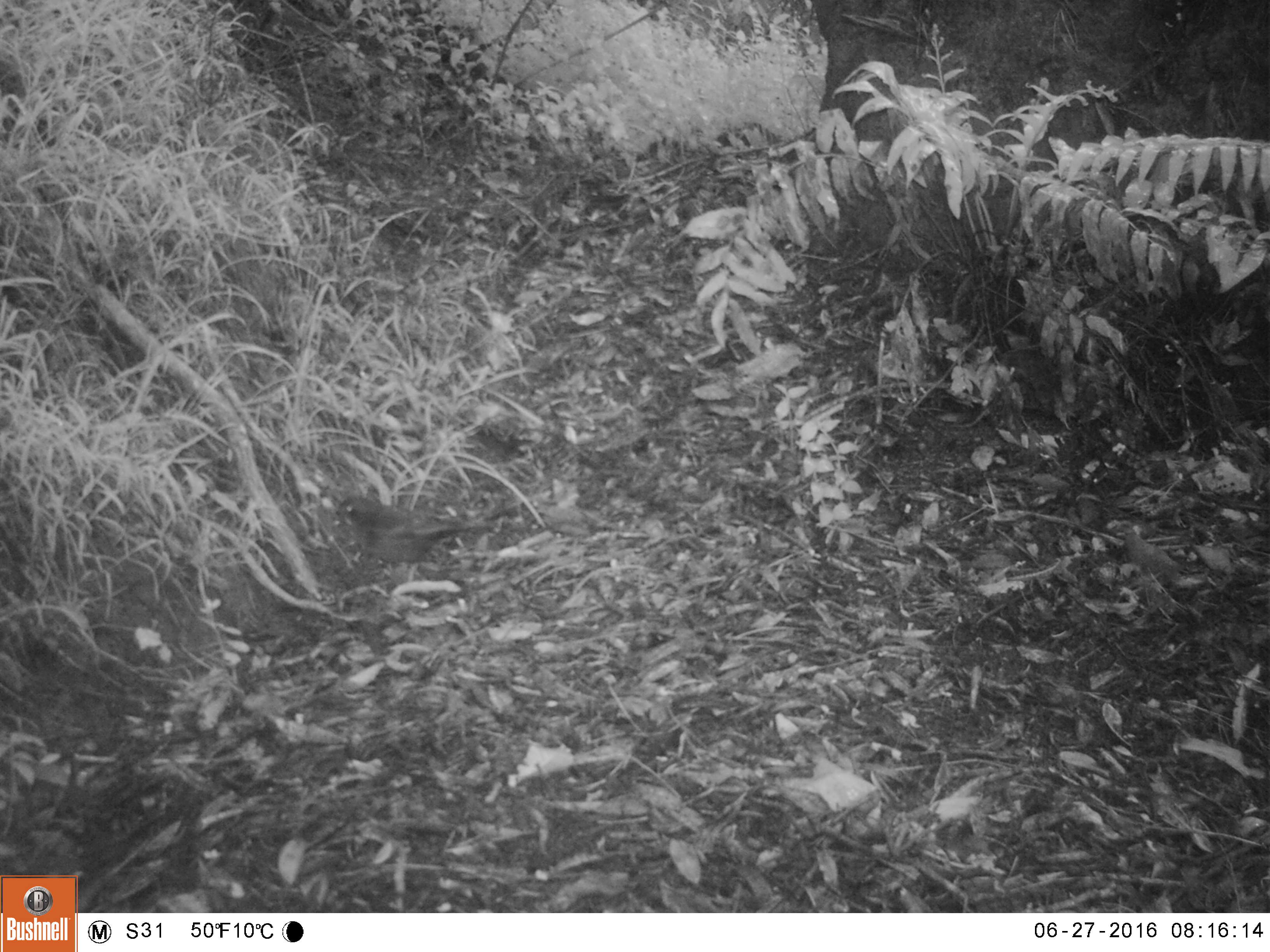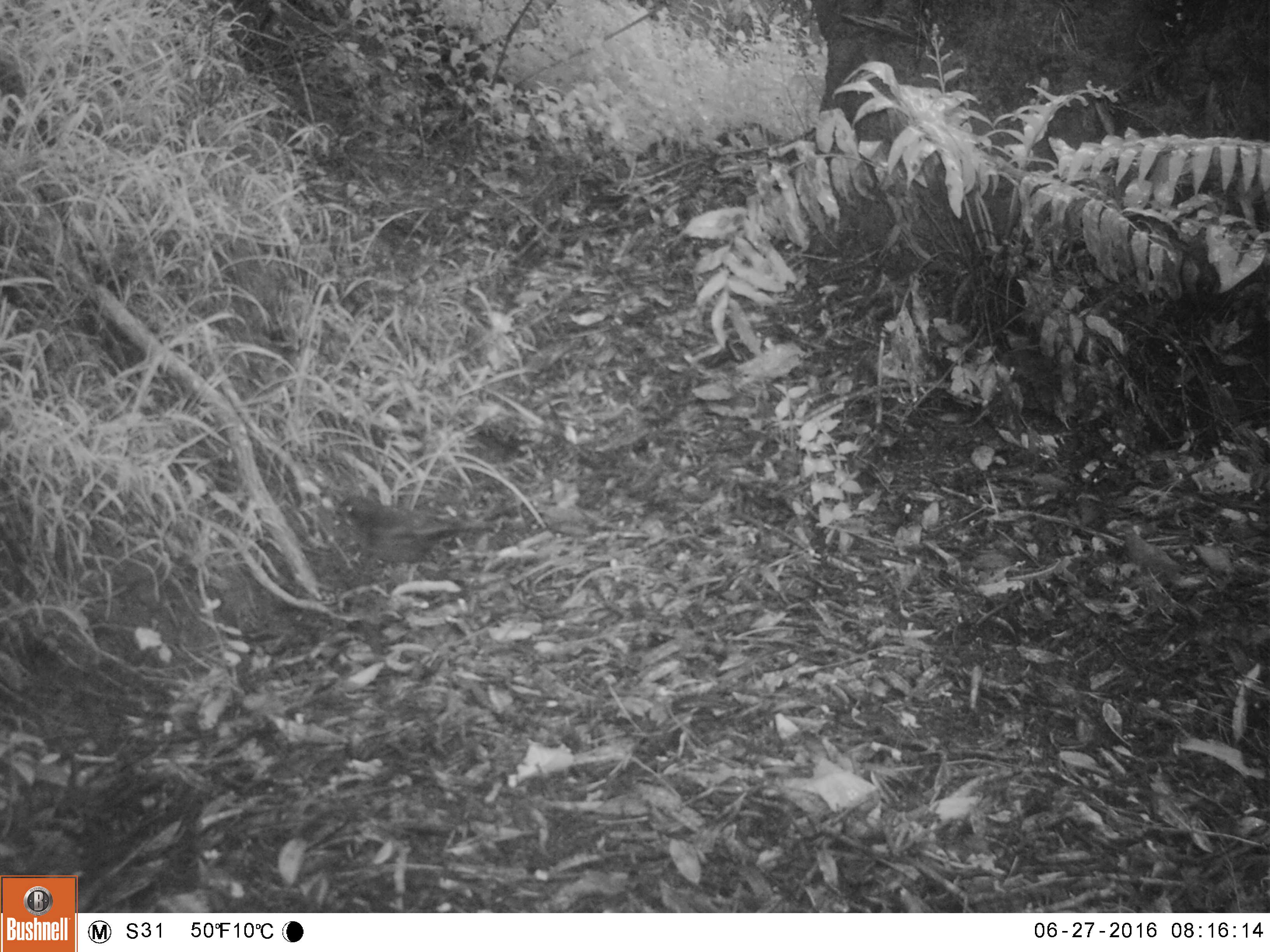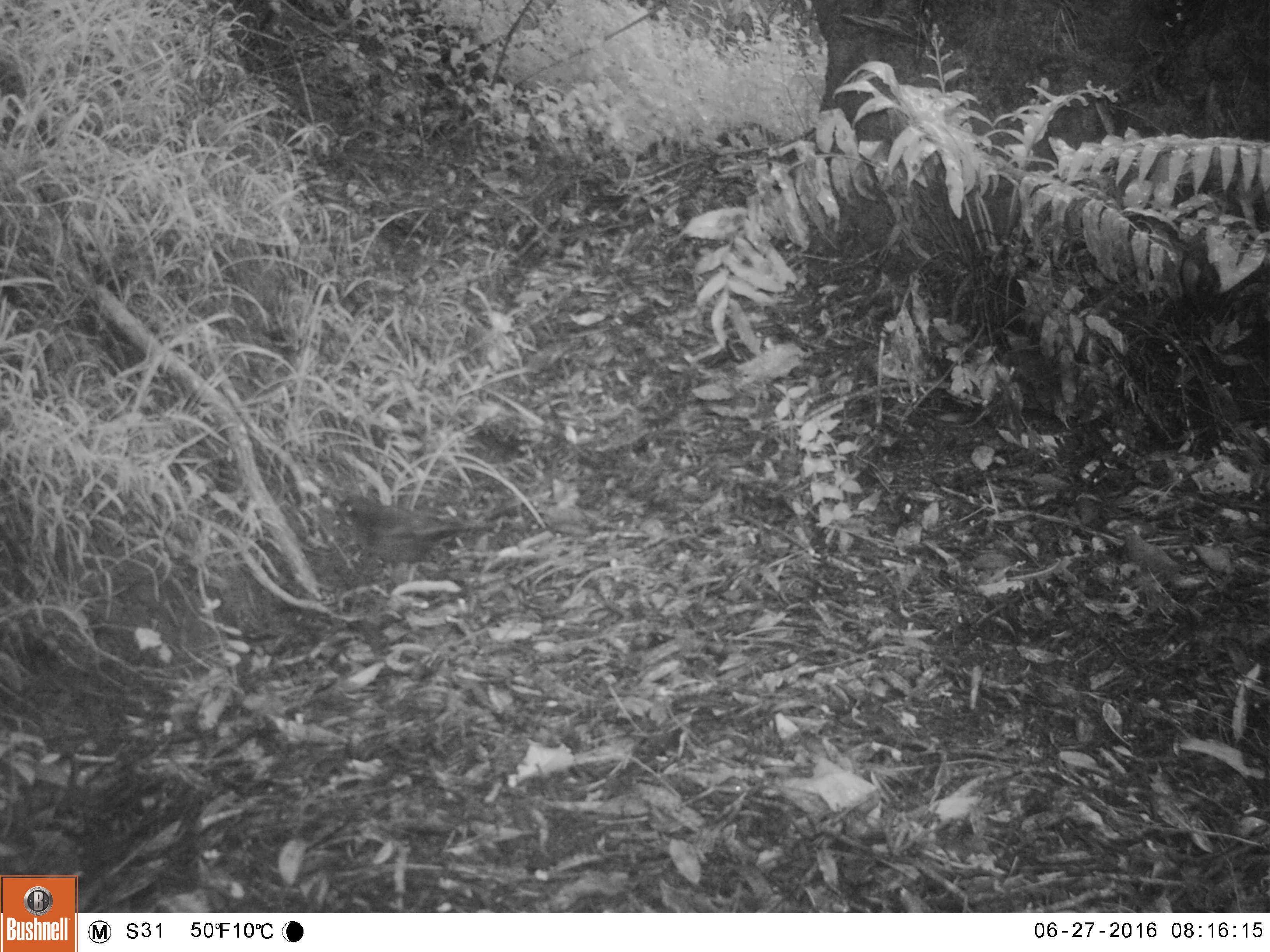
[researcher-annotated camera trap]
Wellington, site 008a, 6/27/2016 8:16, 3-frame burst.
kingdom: Animalia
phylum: Chordata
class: Aves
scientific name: Aves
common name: bird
Bird (Aves).